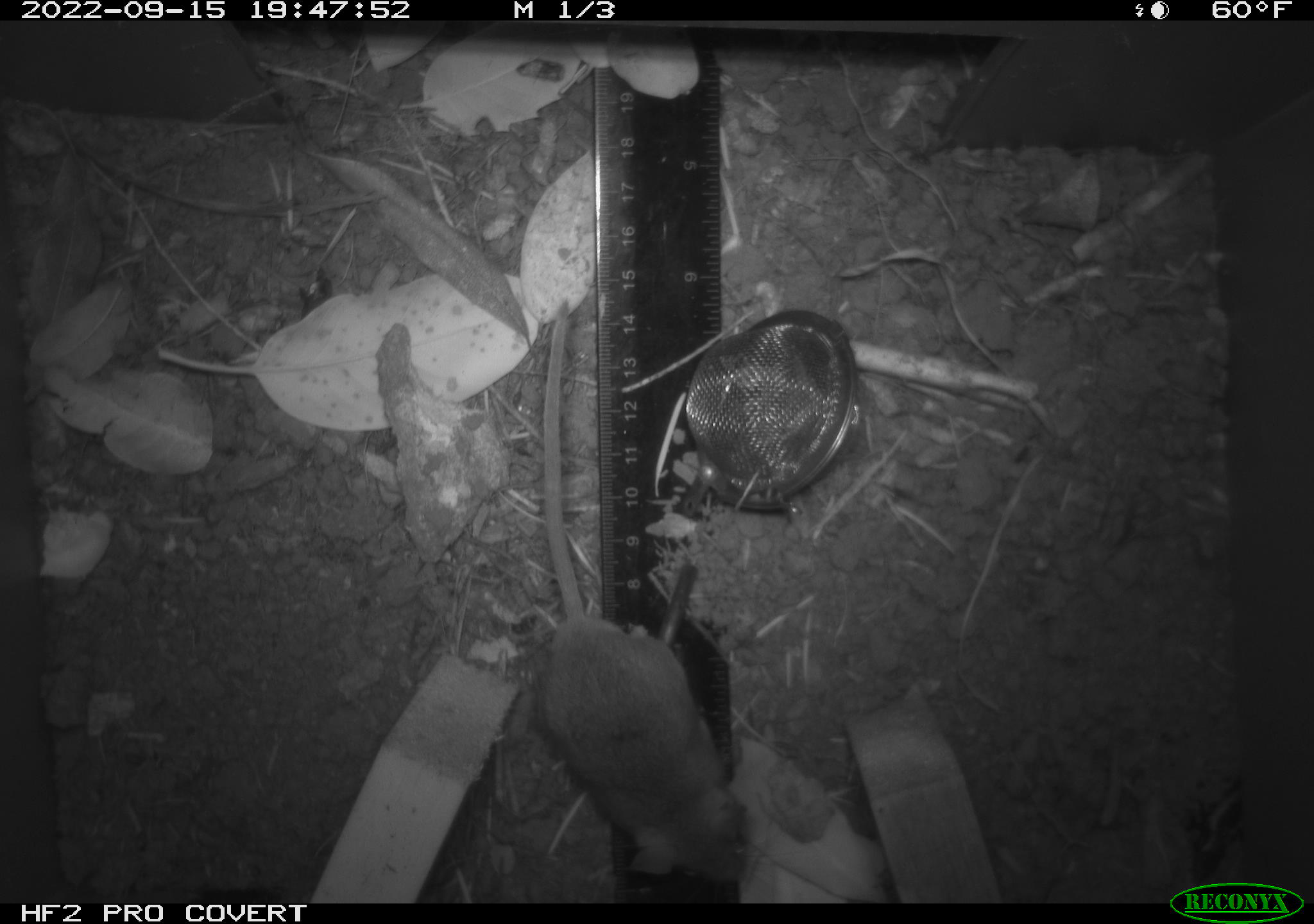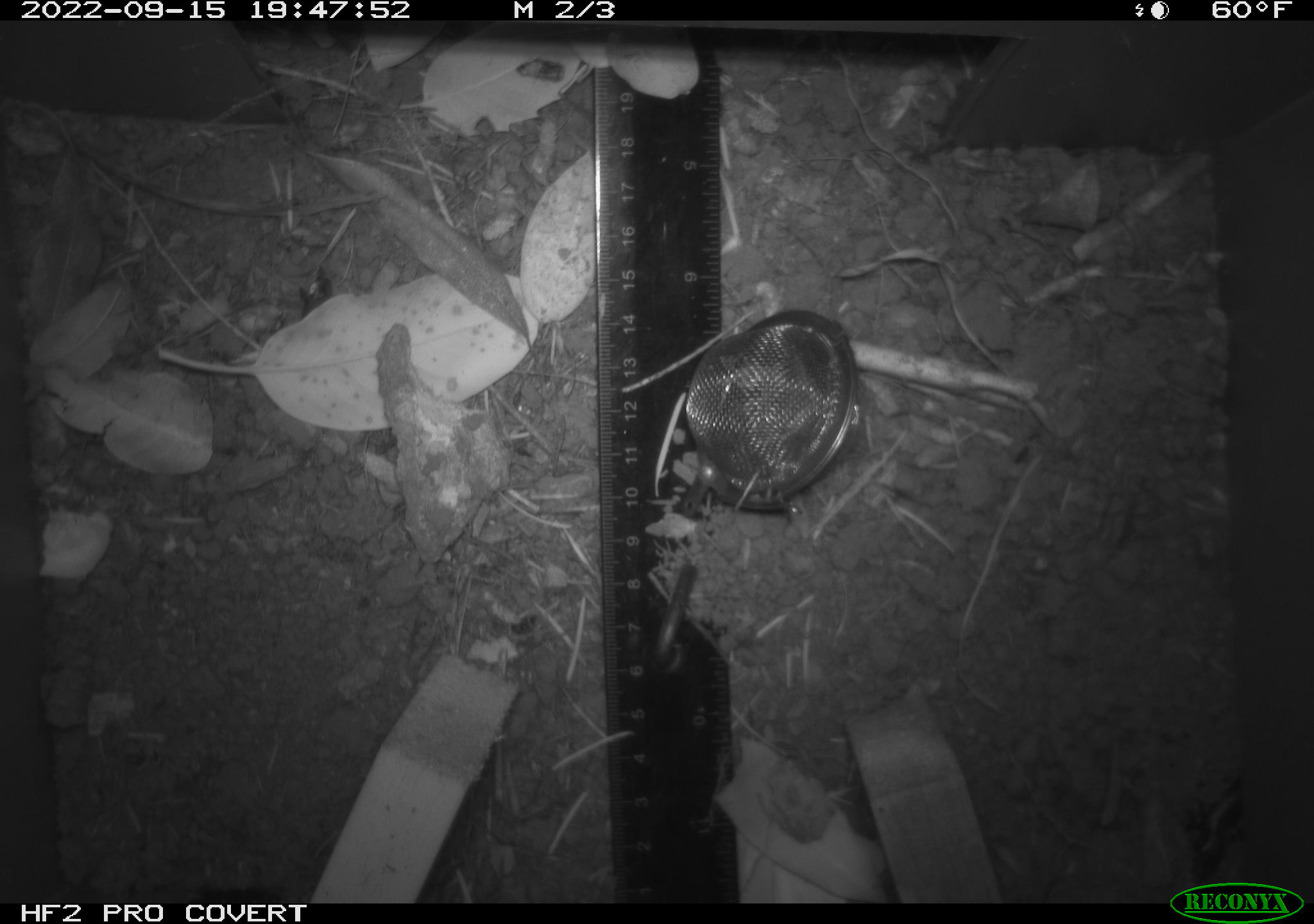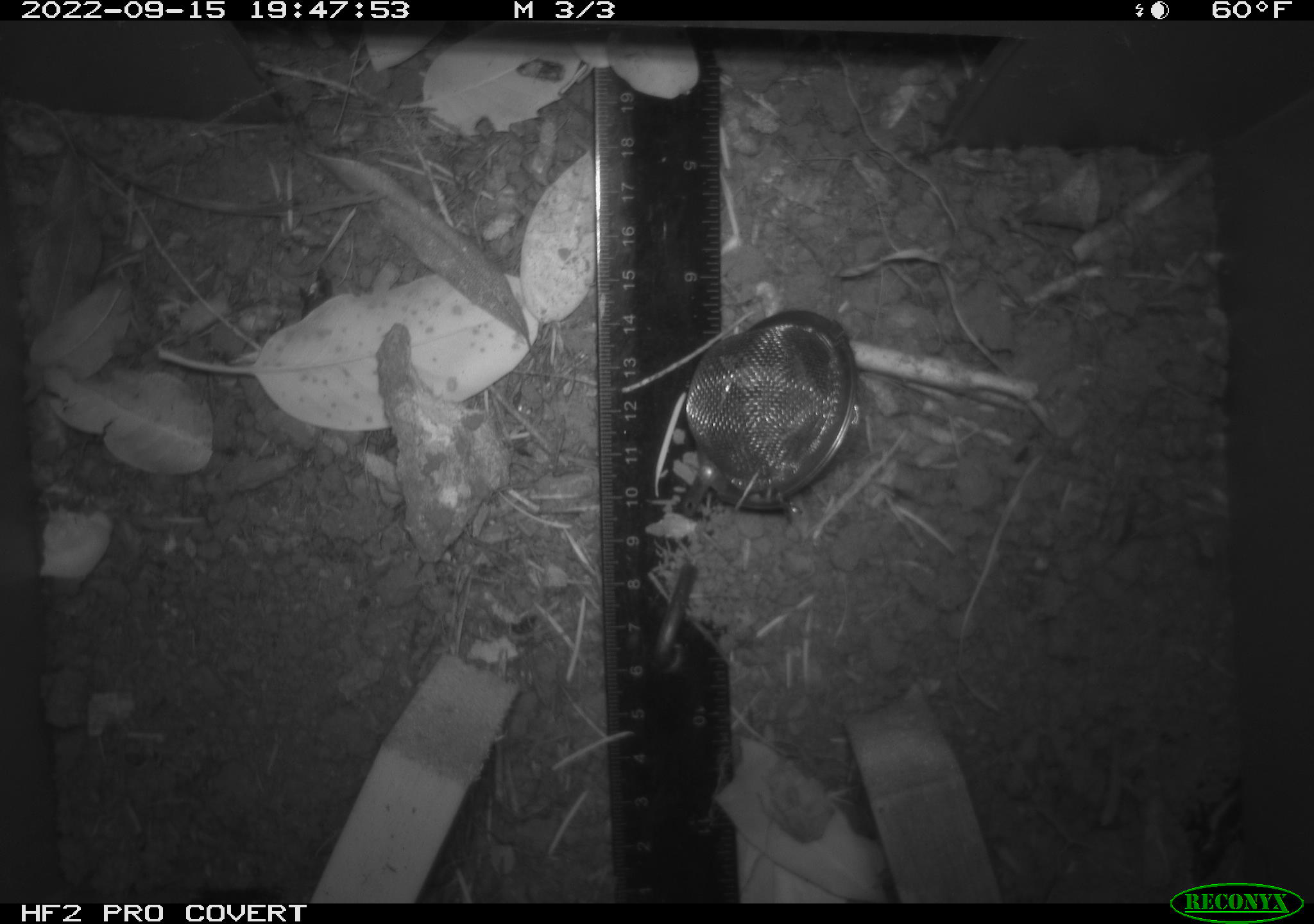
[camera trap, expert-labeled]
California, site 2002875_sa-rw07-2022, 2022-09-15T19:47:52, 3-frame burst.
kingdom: Animalia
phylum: Chordata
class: Mammalia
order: Rodentia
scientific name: Rodentia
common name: mouse species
Mouse species (Rodentia).